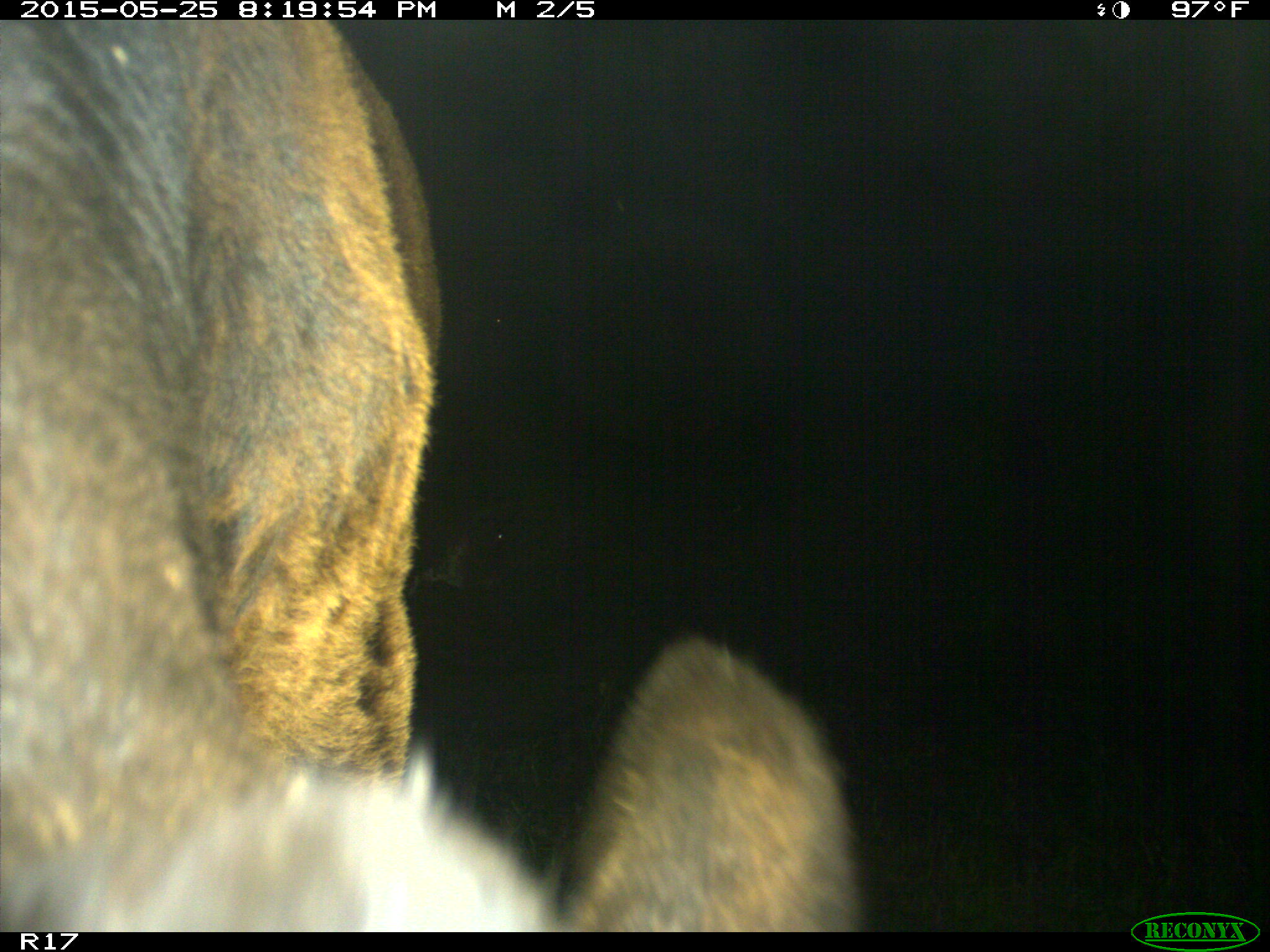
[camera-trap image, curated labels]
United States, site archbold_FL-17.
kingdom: Animalia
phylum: Chordata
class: Mammalia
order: Artiodactyla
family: Bovidae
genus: Bos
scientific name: Bos taurus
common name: domestic cow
Bos taurus (domestic cow).